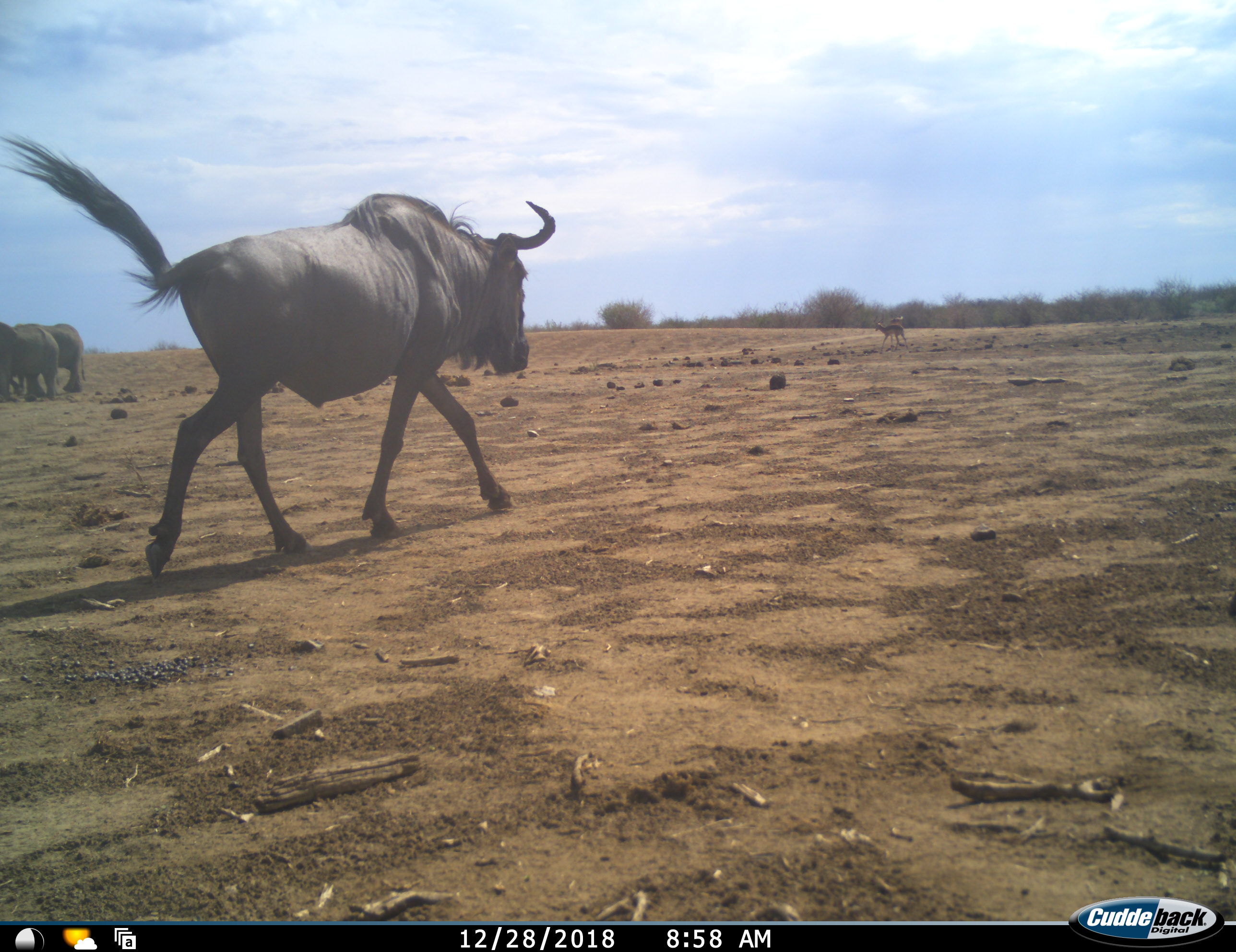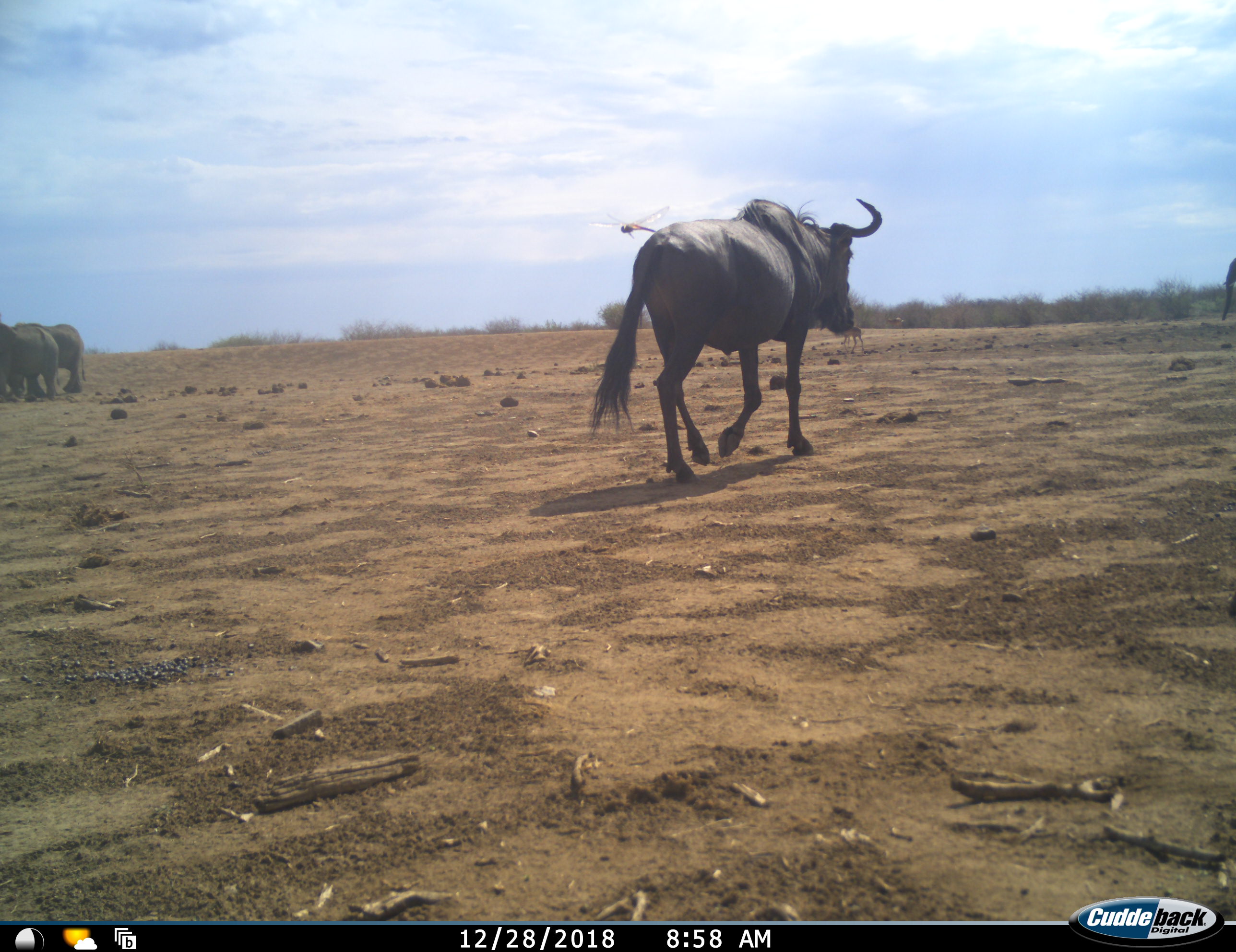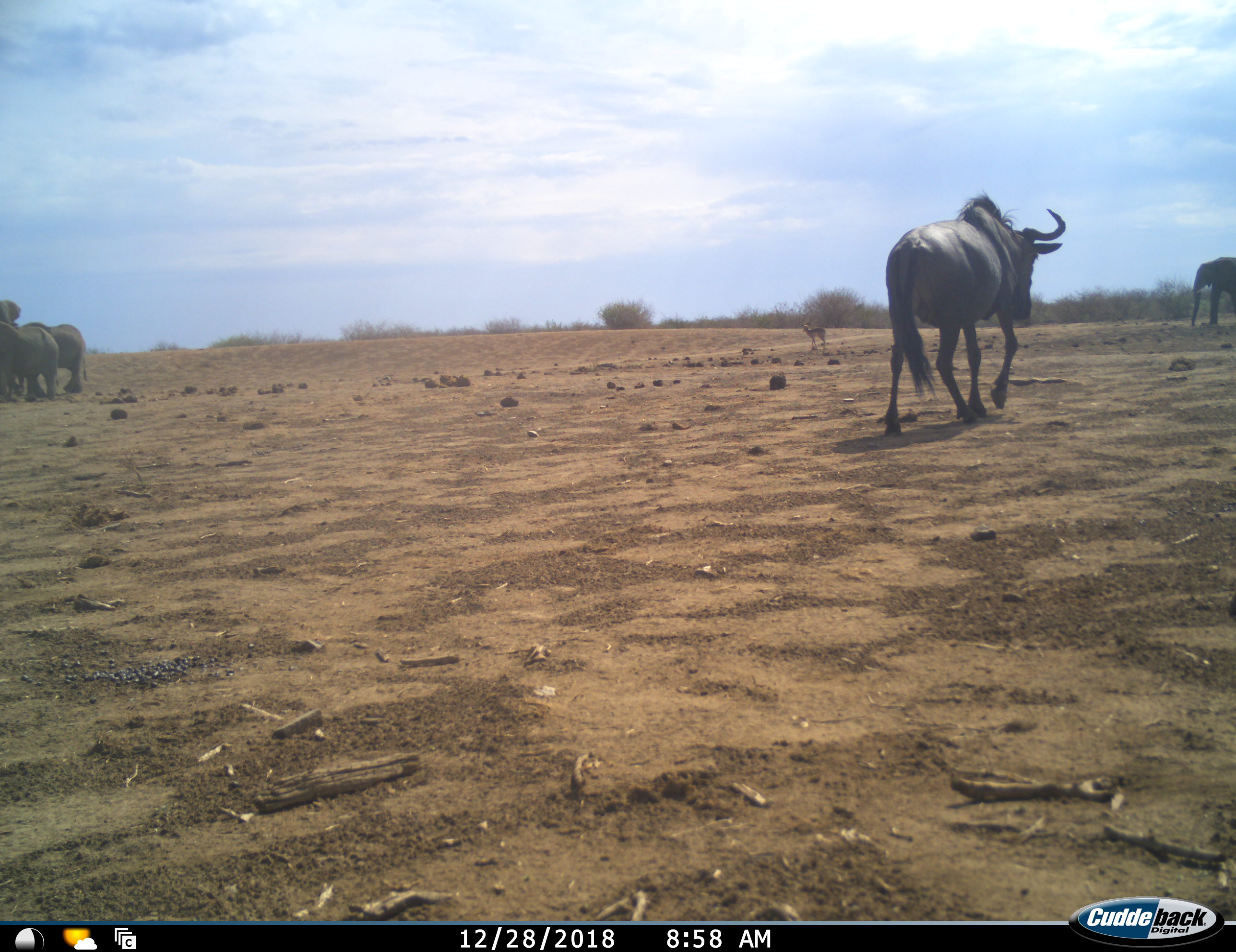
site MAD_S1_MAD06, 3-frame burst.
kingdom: Animalia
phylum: Chordata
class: Mammalia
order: Proboscidea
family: Elephantidae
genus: Loxodonta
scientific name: Loxodonta africana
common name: african bush elephant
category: elephant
Elephant (african bush elephant) (Loxodonta africana), count 4. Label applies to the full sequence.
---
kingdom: Animalia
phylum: Chordata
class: Mammalia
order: Artiodactyla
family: Bovidae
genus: Aepyceros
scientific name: Aepyceros melampus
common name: impala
Impala (Aepyceros melampus), count 2. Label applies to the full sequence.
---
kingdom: Animalia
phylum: Chordata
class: Mammalia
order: Artiodactyla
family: Bovidae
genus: Connochaetes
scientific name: Connochaetes taurinus taurinus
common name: blue wildebeest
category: wildebeestblue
Wildebeestblue (blue wildebeest) (Connochaetes taurinus taurinus), count 1. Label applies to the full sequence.